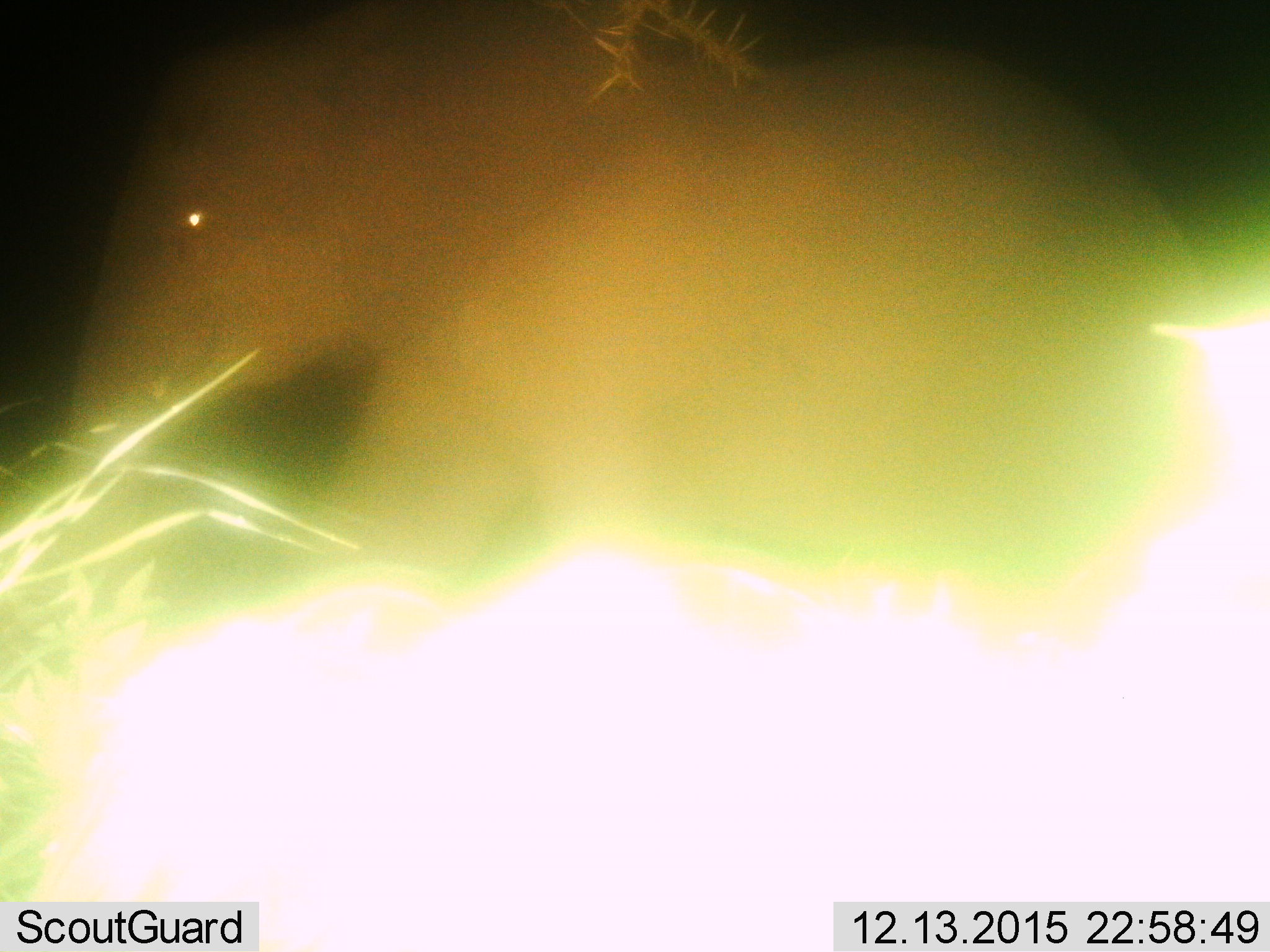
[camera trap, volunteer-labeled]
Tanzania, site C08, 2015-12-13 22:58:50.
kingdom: Animalia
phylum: Chordata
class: Mammalia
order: Proboscidea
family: Elephantidae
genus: Loxodonta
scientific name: Loxodonta africana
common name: african bush elephant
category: elephant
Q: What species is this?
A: Elephant (african bush elephant) (Loxodonta africana).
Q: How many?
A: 1.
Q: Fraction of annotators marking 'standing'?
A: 38%.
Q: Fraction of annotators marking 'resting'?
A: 12%.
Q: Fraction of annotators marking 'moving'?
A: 62%.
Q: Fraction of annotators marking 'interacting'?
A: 0%.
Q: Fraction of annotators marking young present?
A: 0%.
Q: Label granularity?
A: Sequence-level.